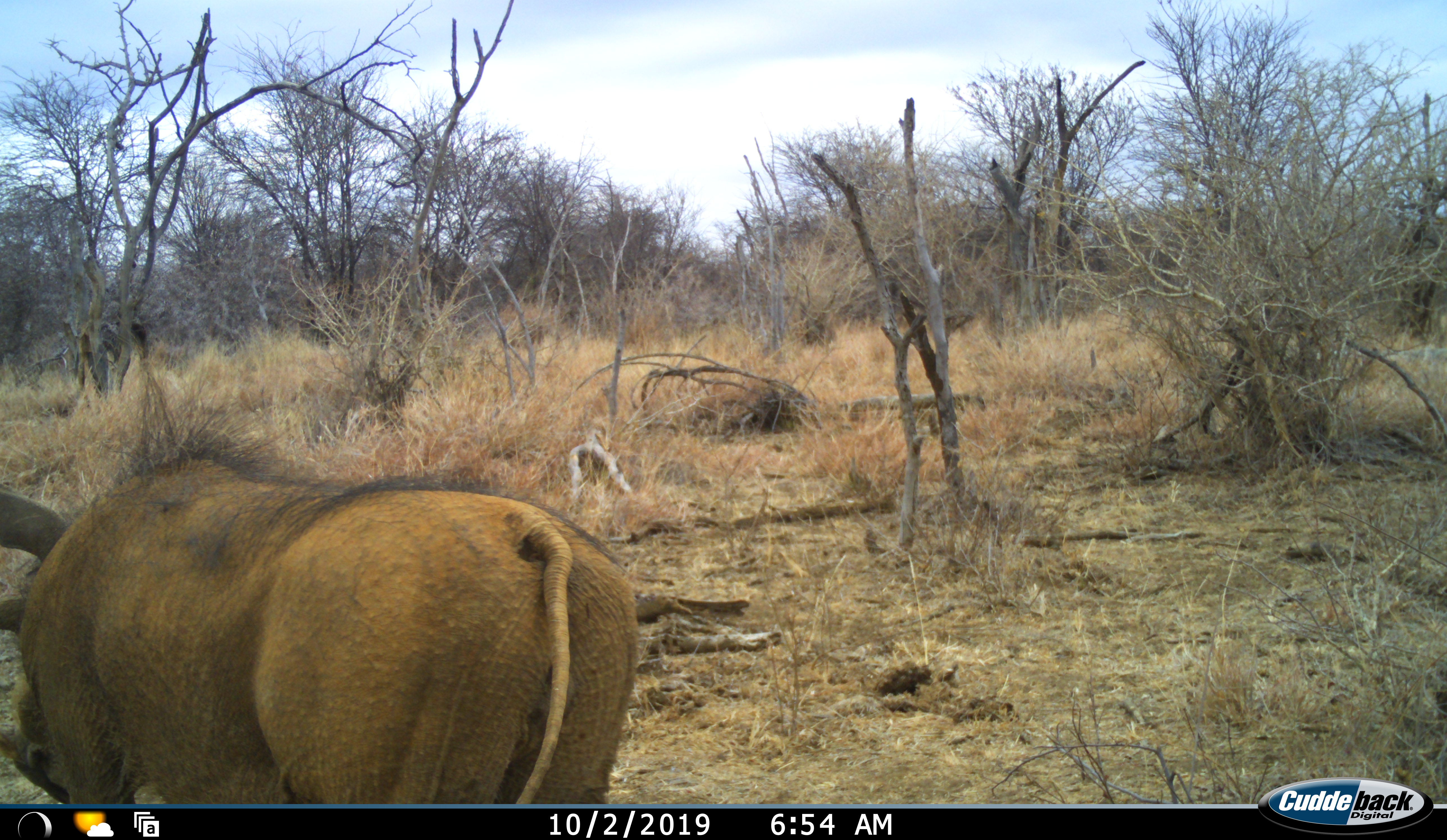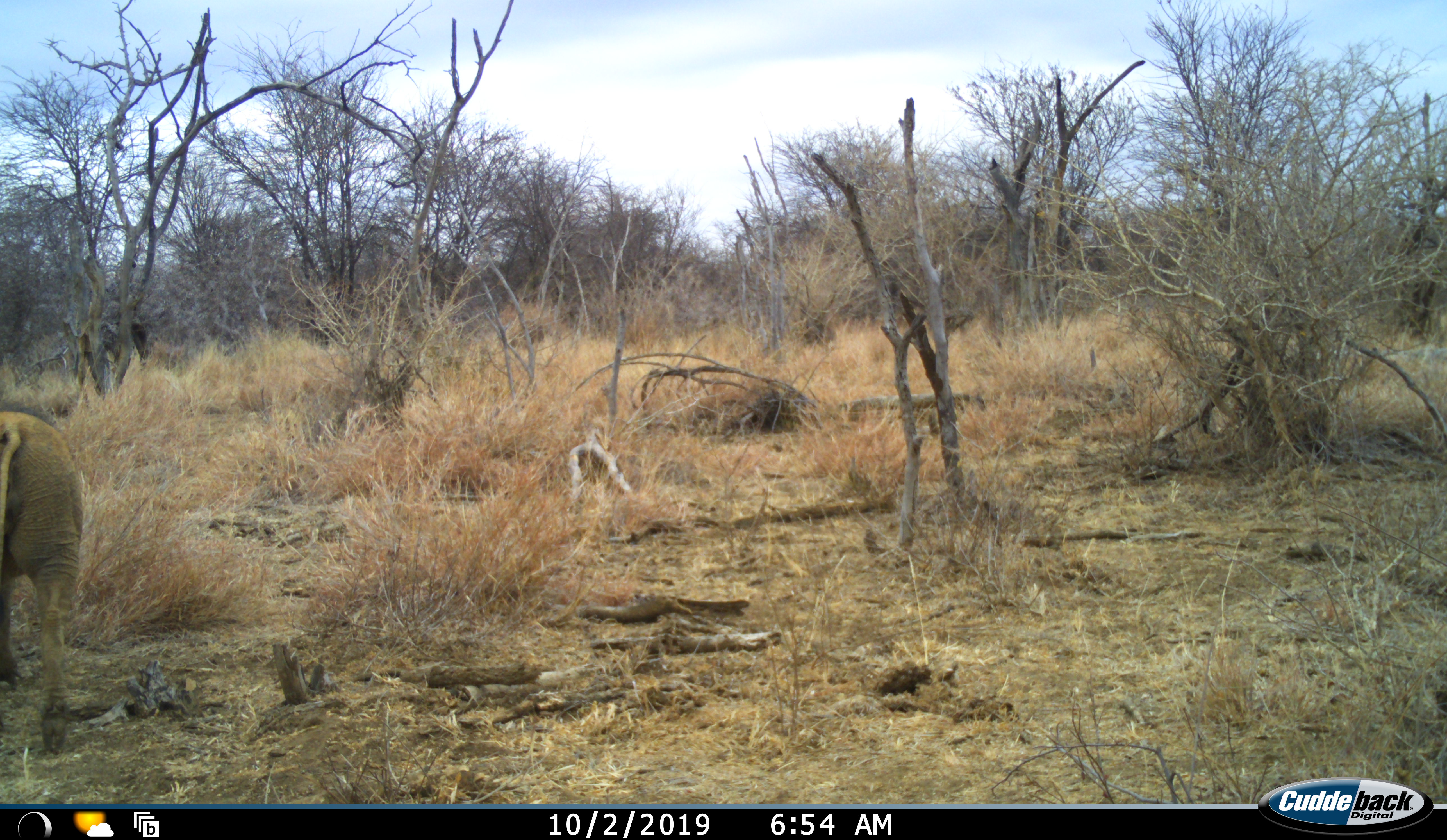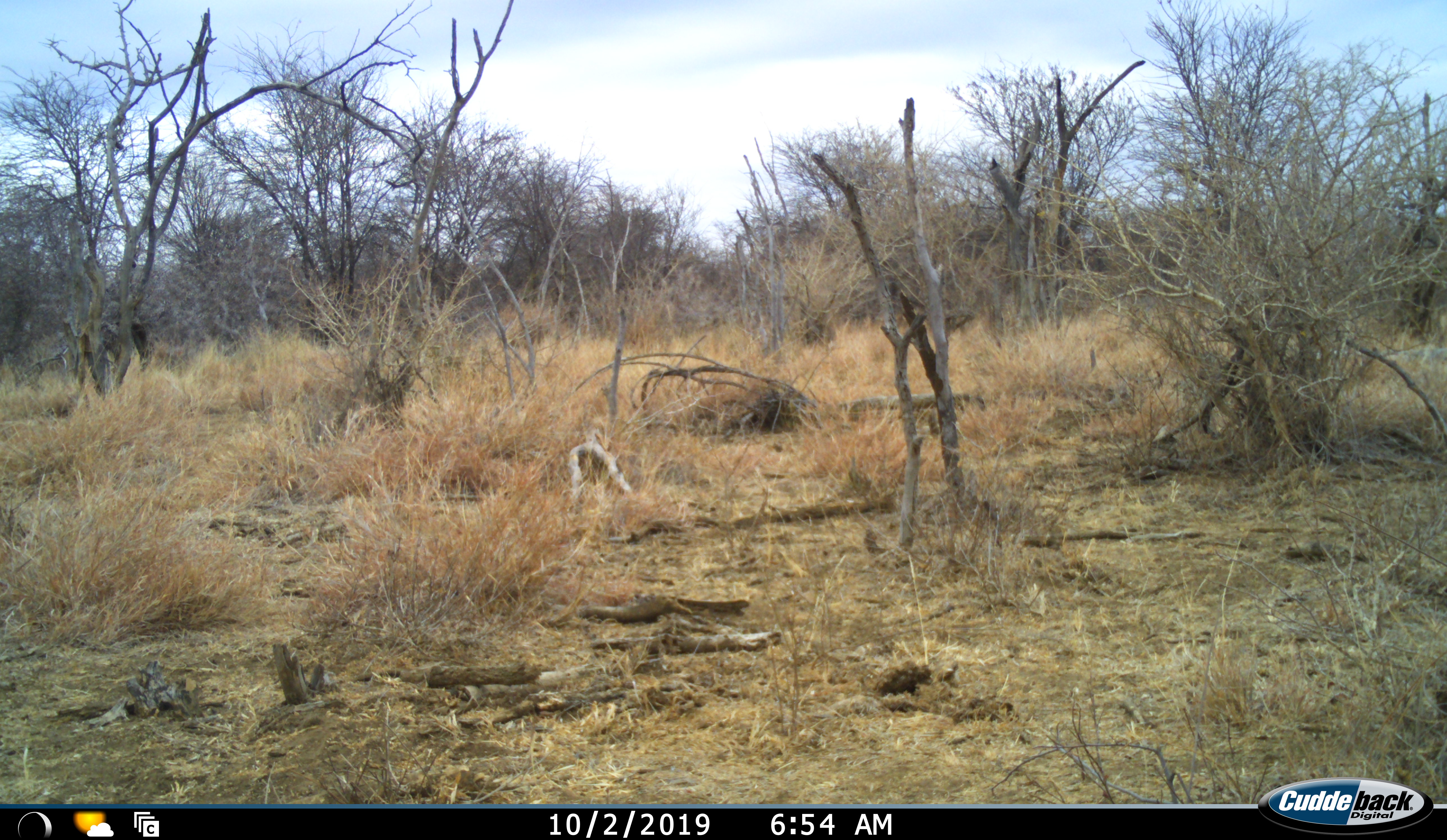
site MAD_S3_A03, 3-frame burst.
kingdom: Animalia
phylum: Chordata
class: Mammalia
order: Artiodactyla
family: Suidae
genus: Phacochoerus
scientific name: Phacochoerus africanus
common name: warthog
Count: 1.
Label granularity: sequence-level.